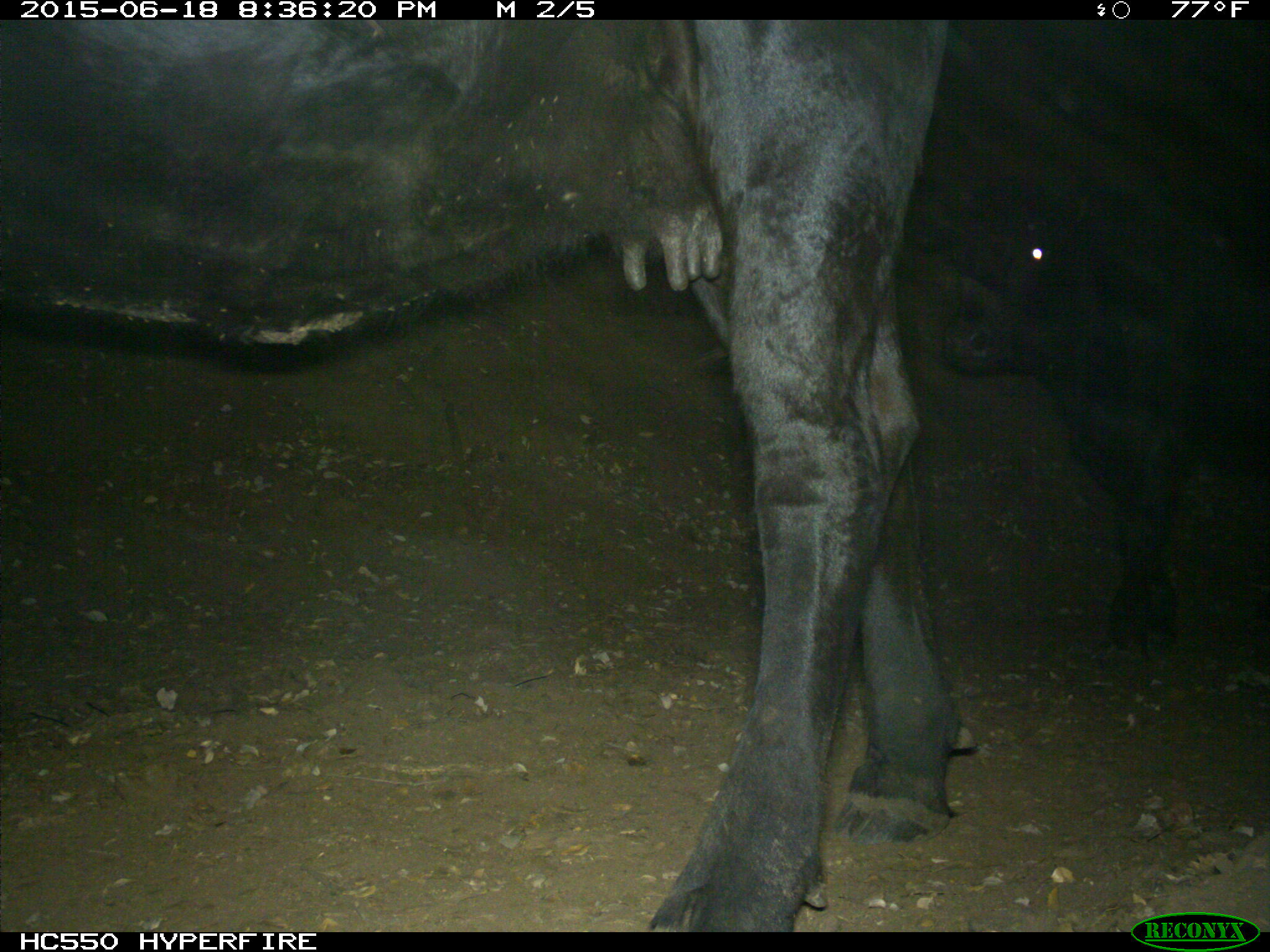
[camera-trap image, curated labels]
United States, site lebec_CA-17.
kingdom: Animalia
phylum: Chordata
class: Mammalia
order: Artiodactyla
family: Bovidae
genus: Bos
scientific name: Bos taurus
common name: domestic cow